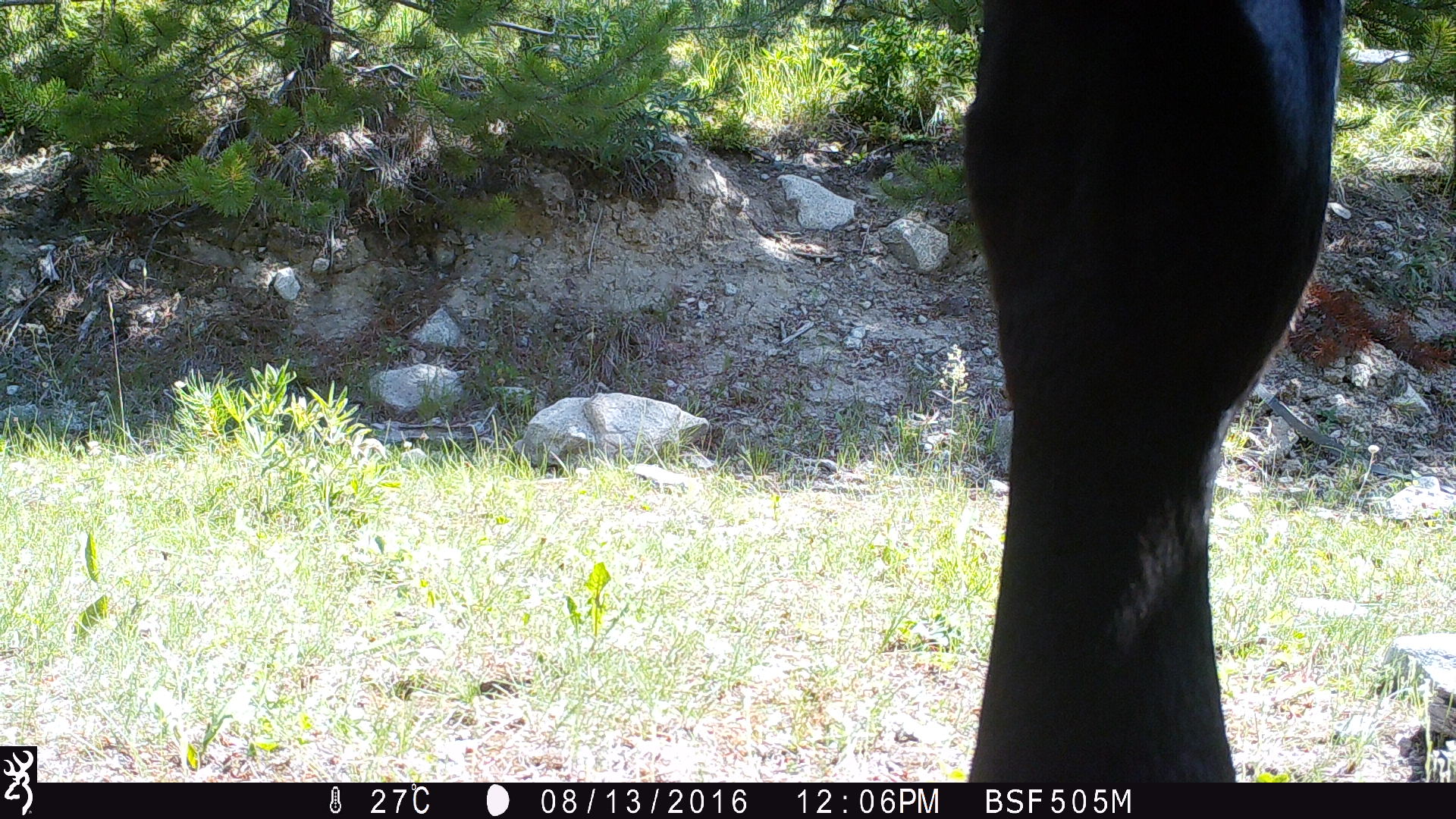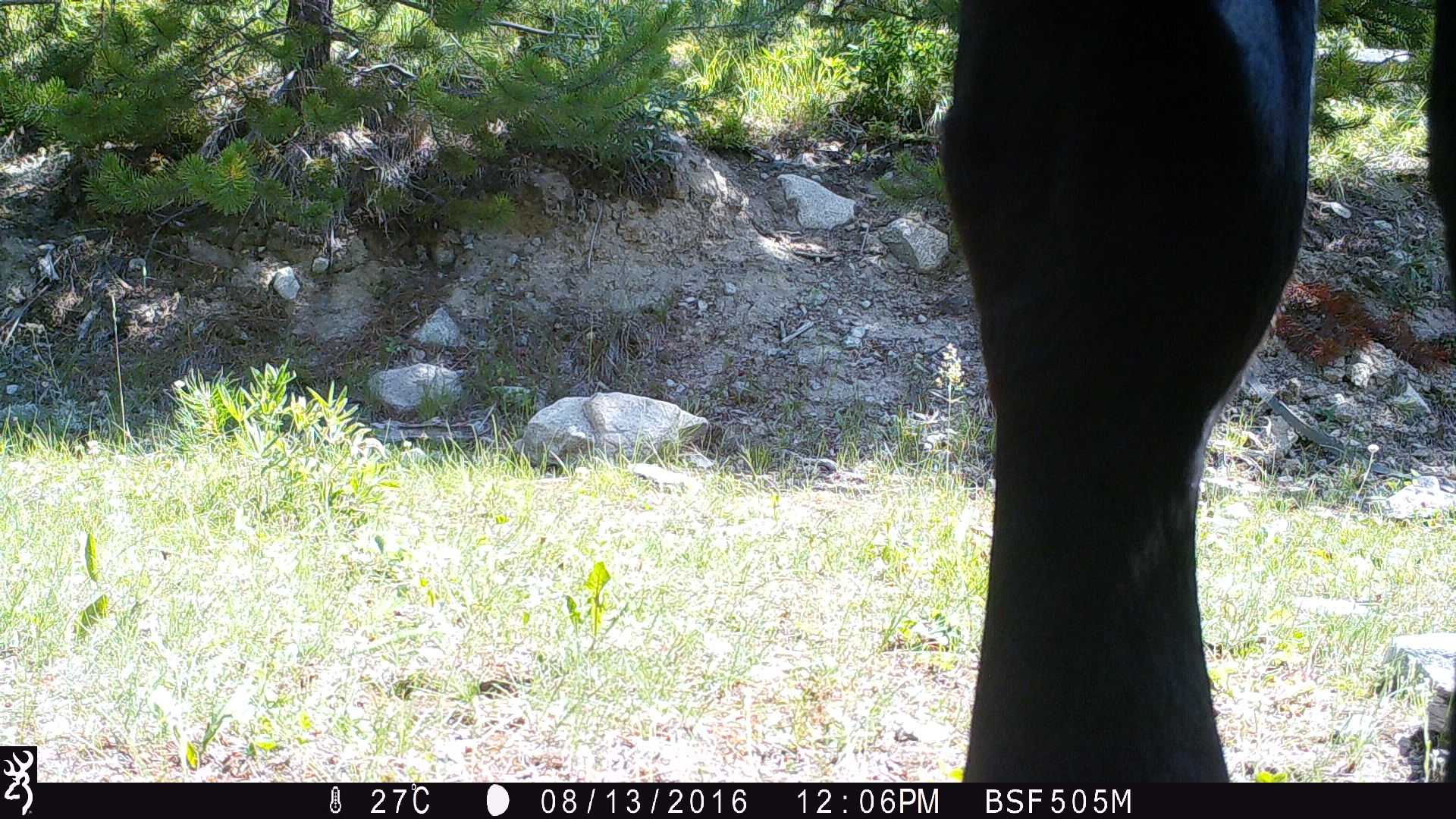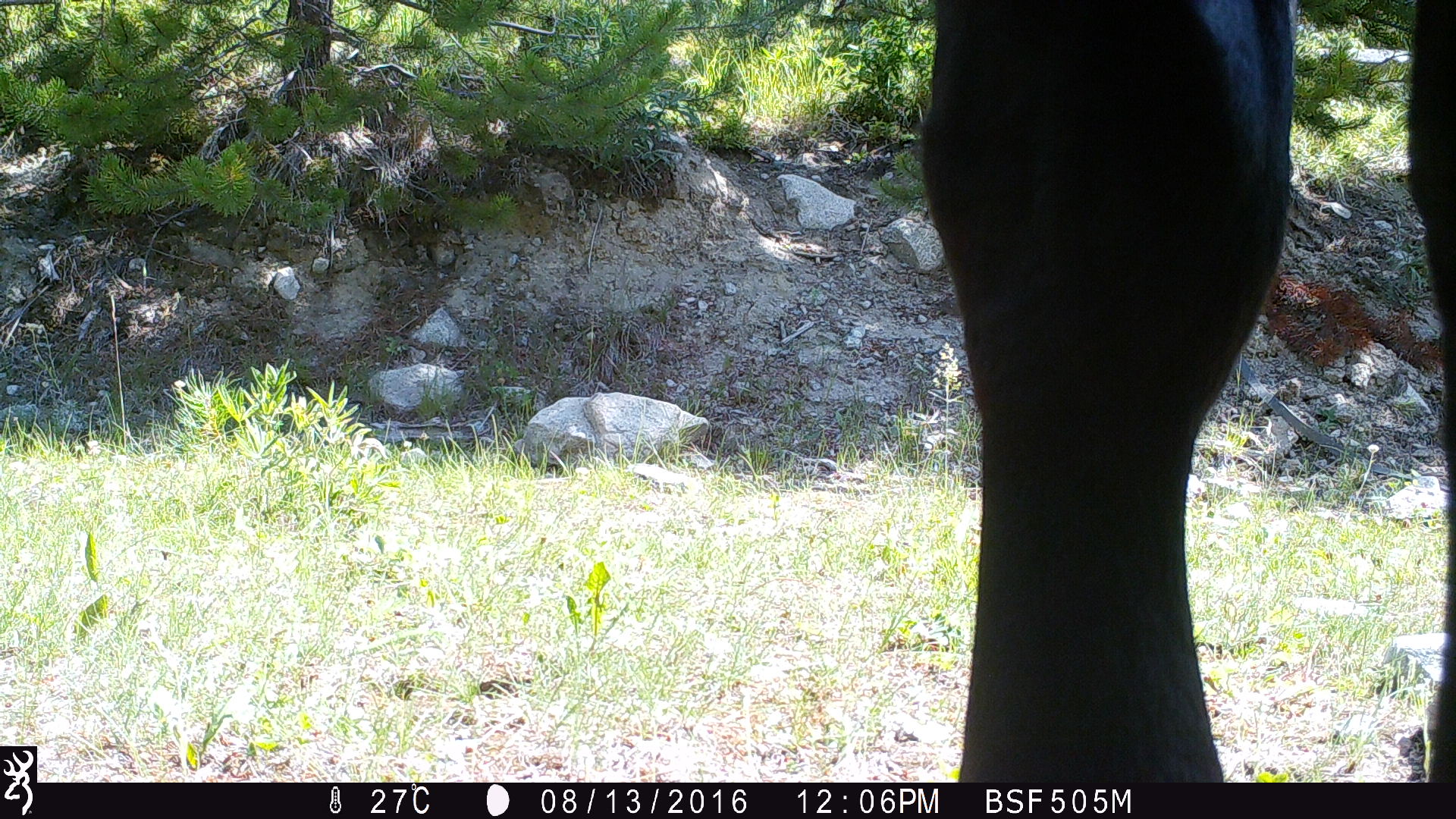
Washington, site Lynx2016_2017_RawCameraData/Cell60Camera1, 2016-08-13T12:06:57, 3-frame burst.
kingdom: Animalia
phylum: Chordata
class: Mammalia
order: Artiodactyla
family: Bovidae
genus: Bos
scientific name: Bos taurus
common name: domestic cattle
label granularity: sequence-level